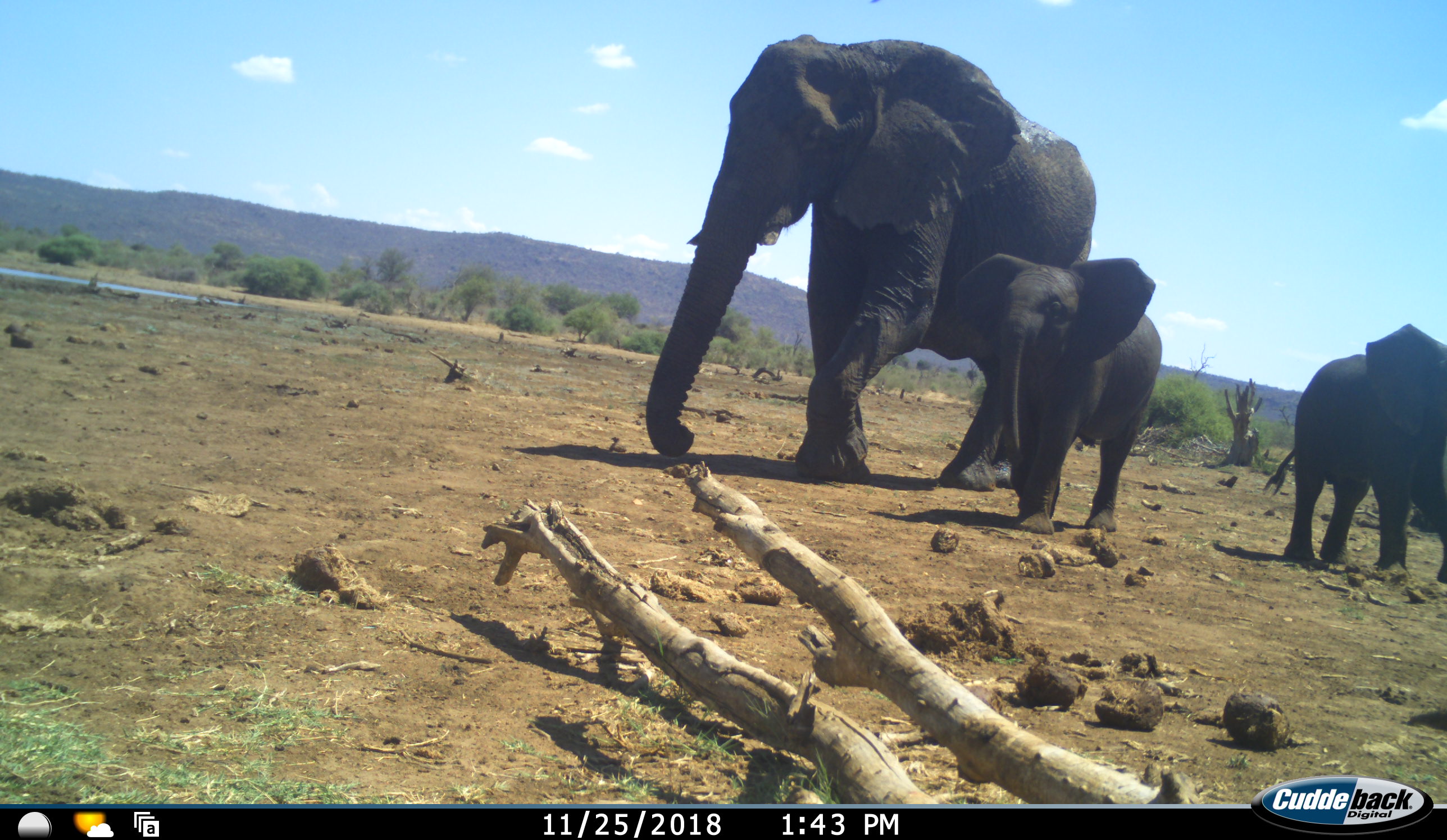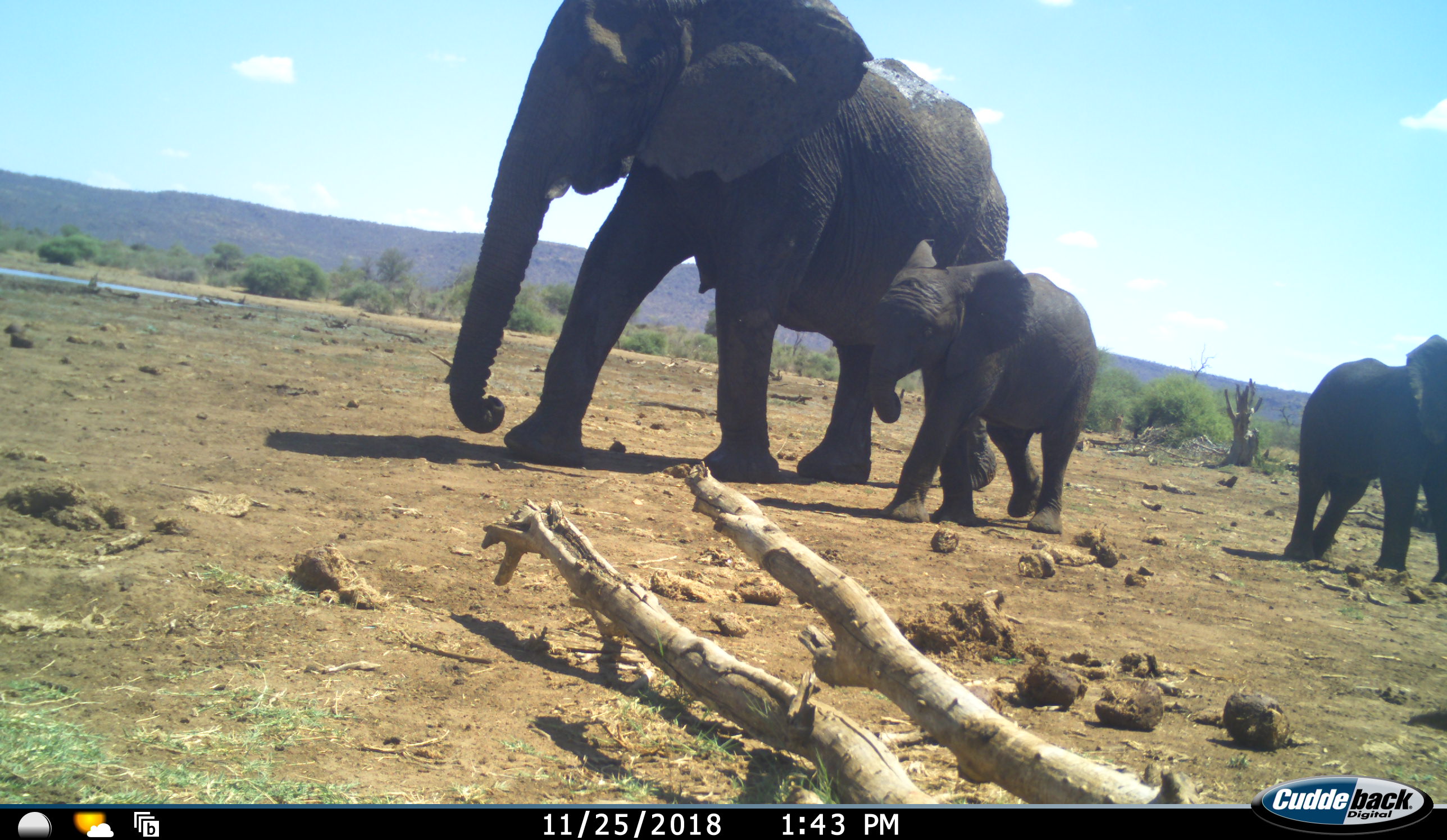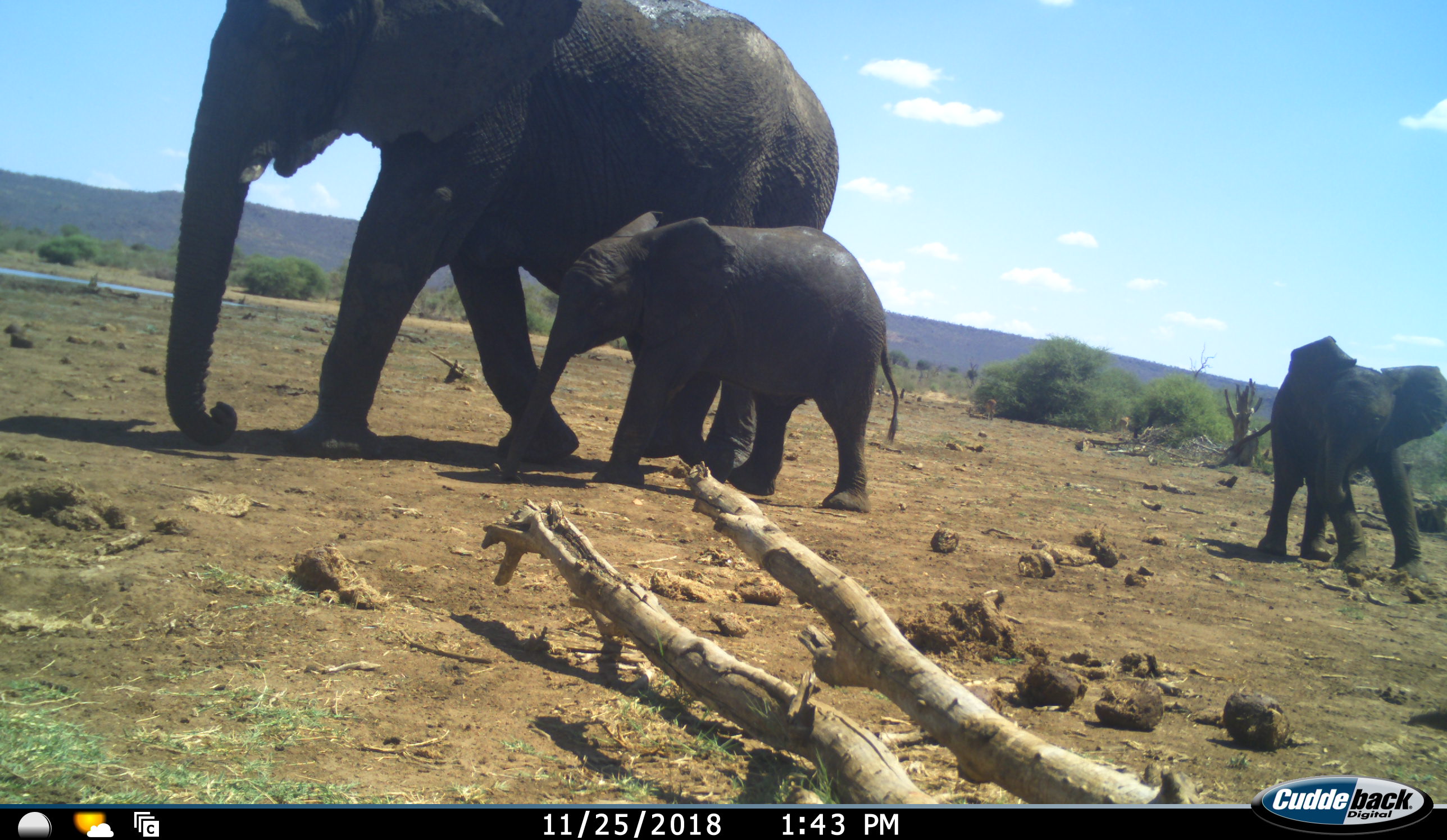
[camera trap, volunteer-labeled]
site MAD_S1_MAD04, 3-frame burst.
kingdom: Animalia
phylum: Chordata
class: Mammalia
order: Proboscidea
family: Elephantidae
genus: Loxodonta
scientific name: Loxodonta africana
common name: african bush elephant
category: elephant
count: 3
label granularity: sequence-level